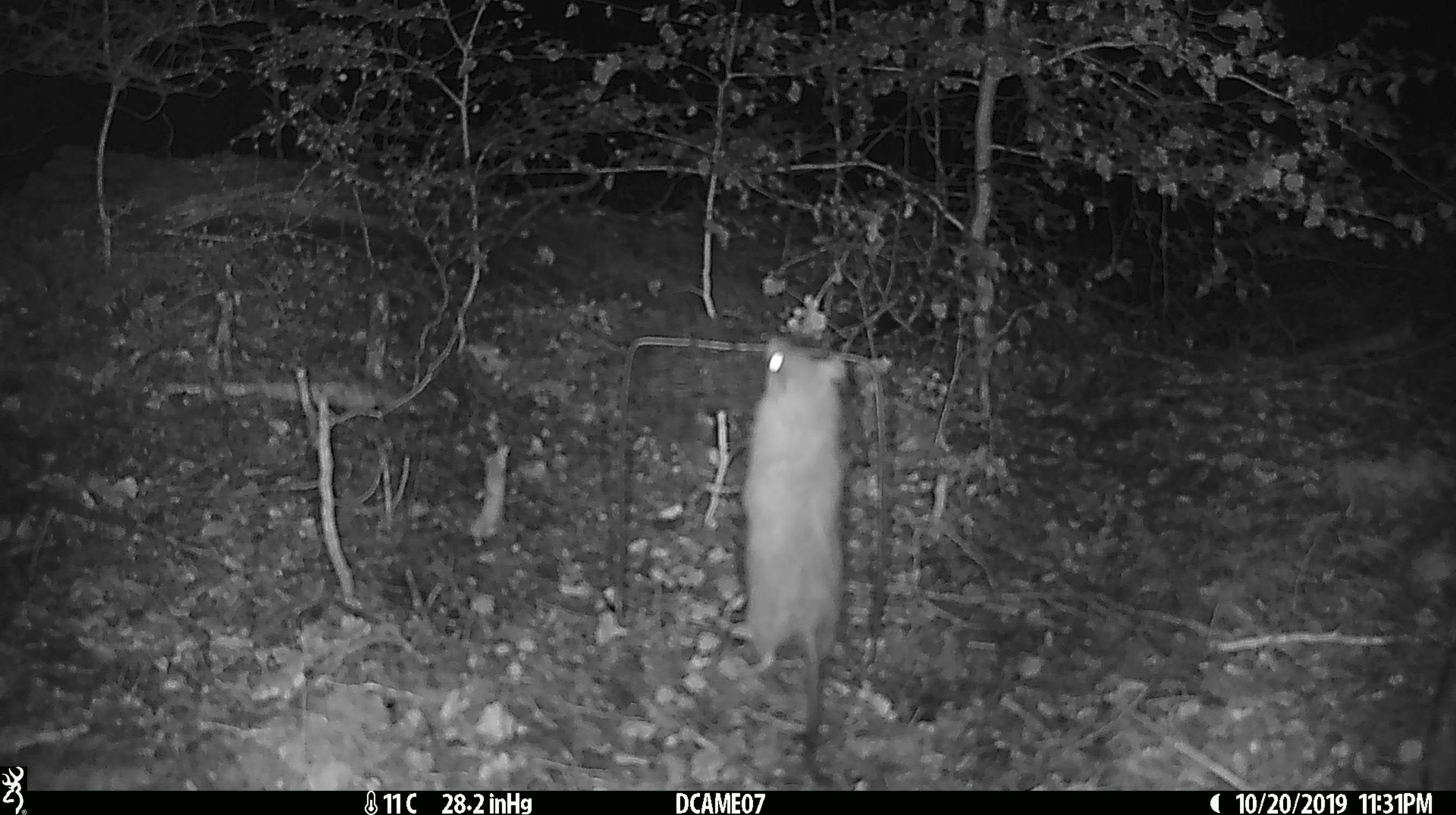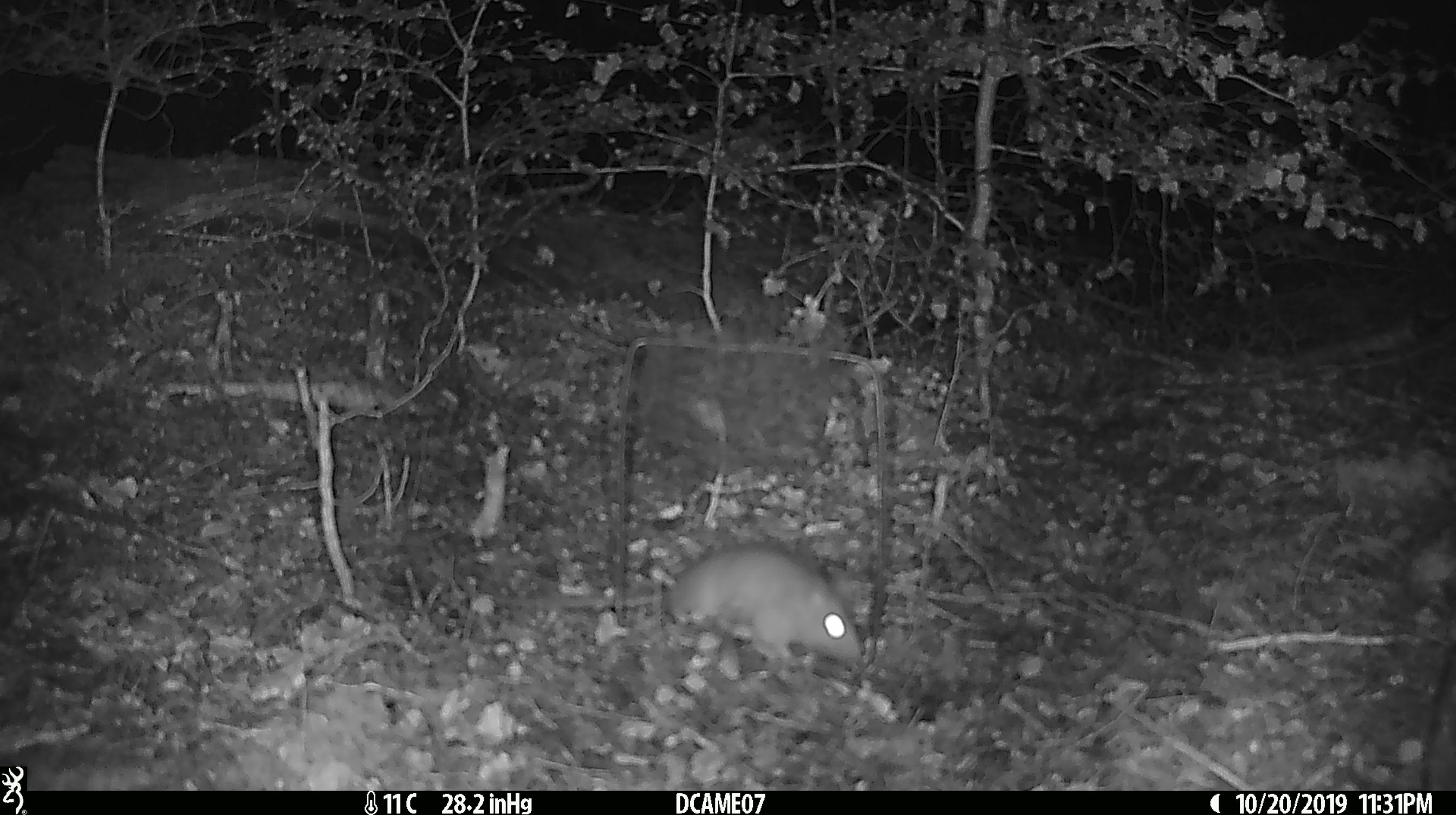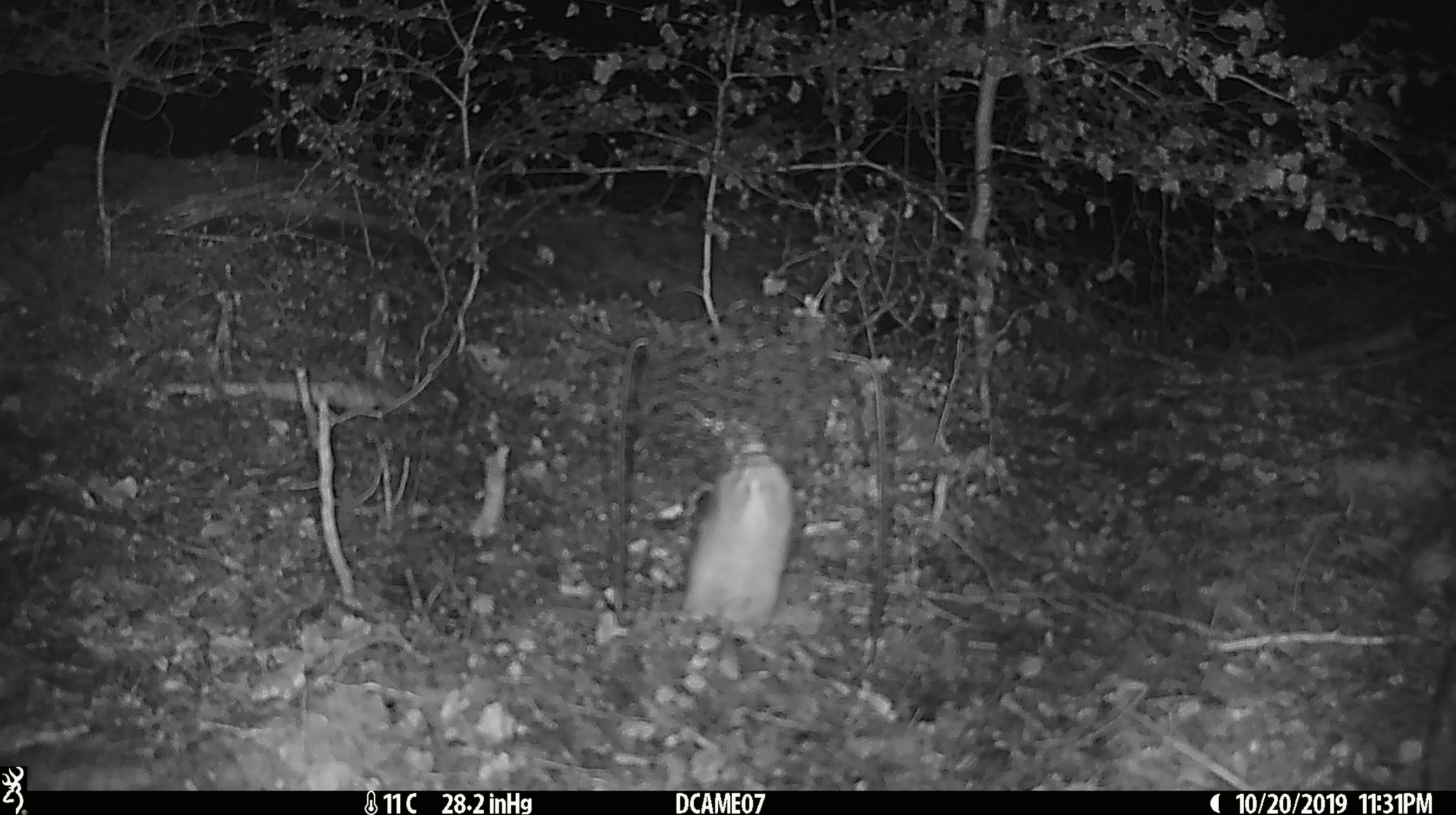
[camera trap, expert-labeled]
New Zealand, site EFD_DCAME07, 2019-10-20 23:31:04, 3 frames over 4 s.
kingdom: Animalia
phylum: Chordata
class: Mammalia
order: Rodentia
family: Muridae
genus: Rattus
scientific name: Rattus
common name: rat